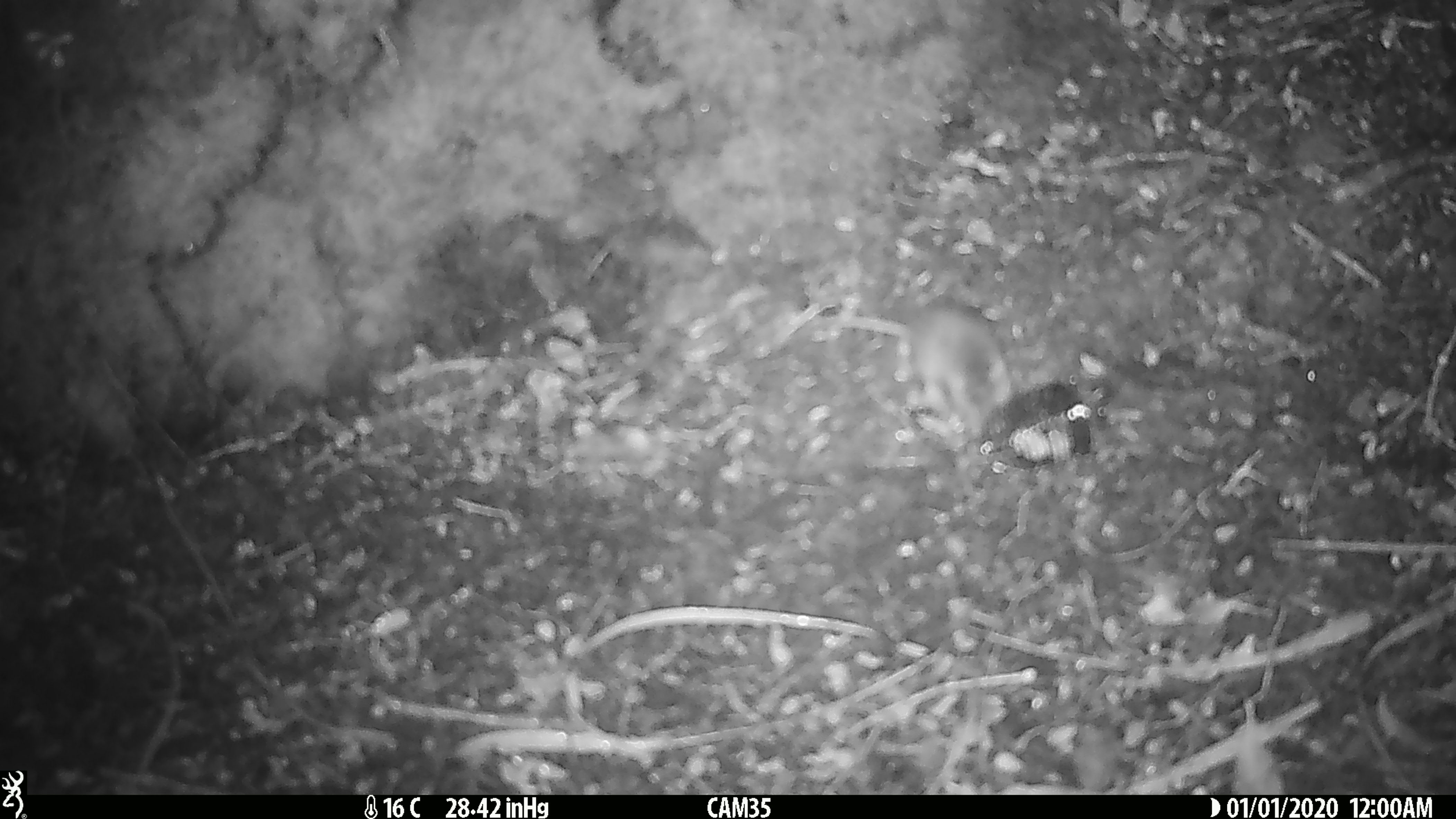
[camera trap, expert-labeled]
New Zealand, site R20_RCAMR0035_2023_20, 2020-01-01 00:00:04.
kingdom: Animalia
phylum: Chordata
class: Mammalia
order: Rodentia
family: Muridae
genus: Mus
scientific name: Mus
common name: mouse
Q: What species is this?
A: Mouse (Mus).